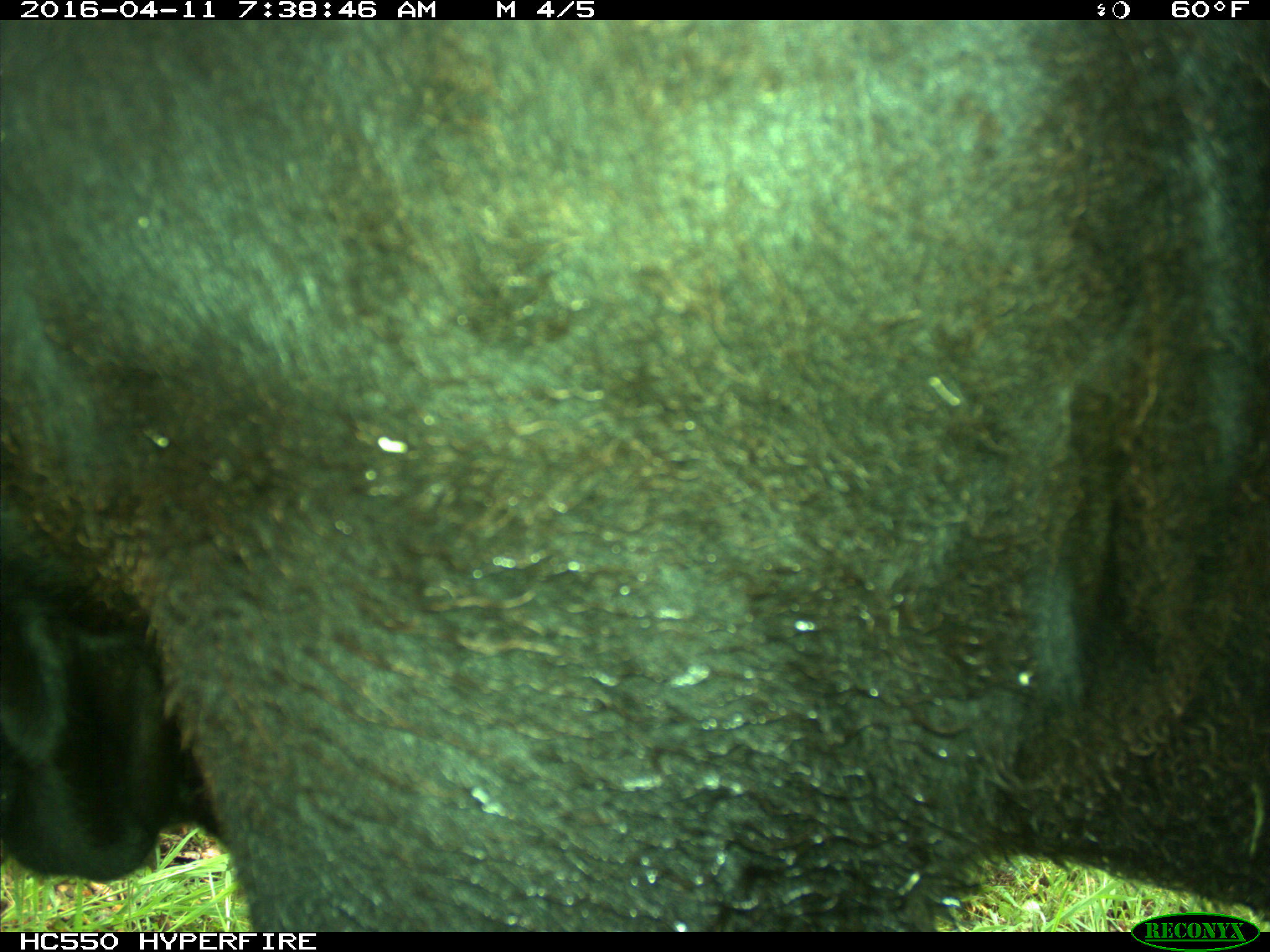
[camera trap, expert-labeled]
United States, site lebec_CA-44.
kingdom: Animalia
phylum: Chordata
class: Mammalia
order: Artiodactyla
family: Bovidae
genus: Bos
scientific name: Bos taurus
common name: domestic cow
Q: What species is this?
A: Bos taurus (domestic cow).